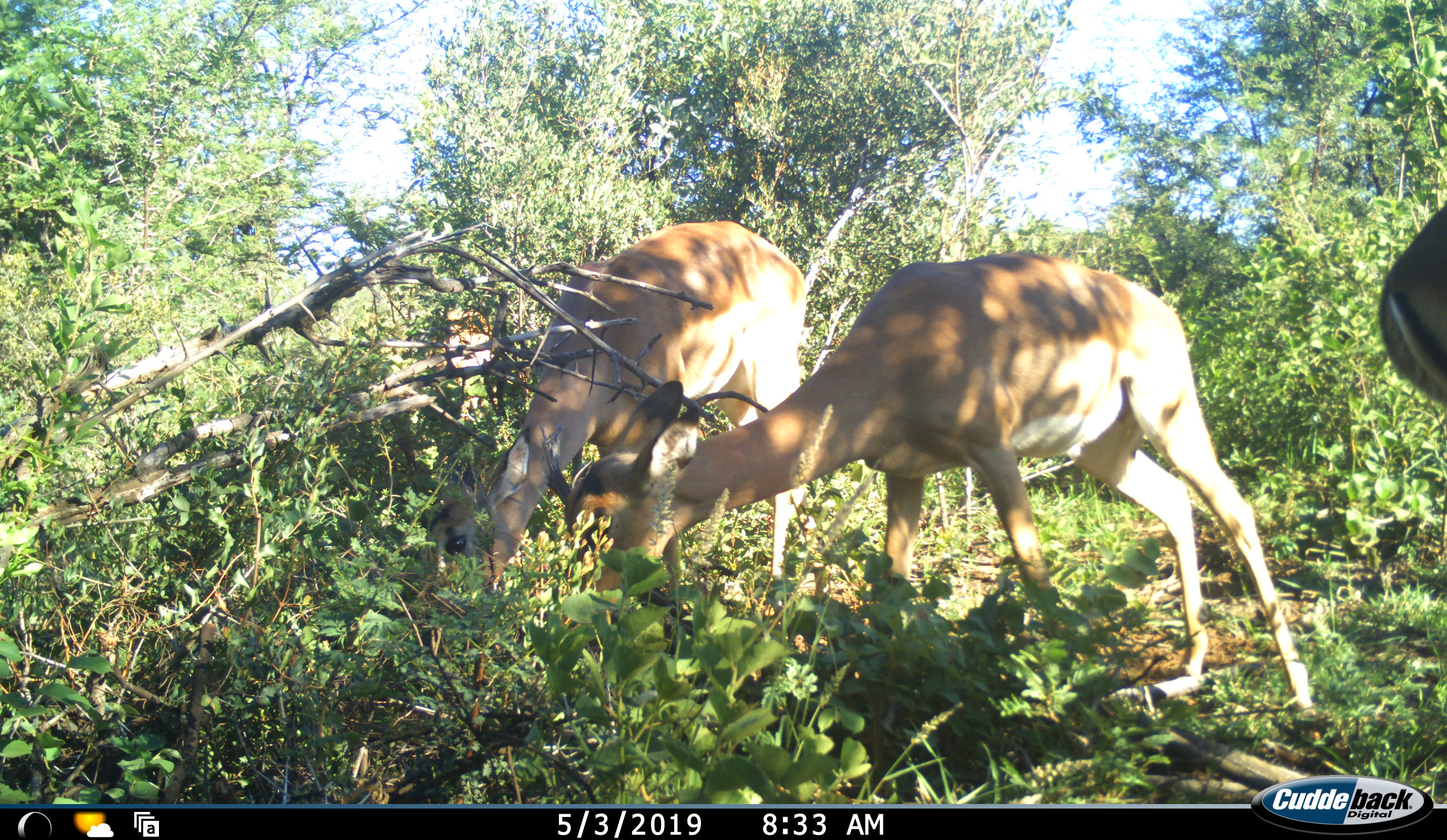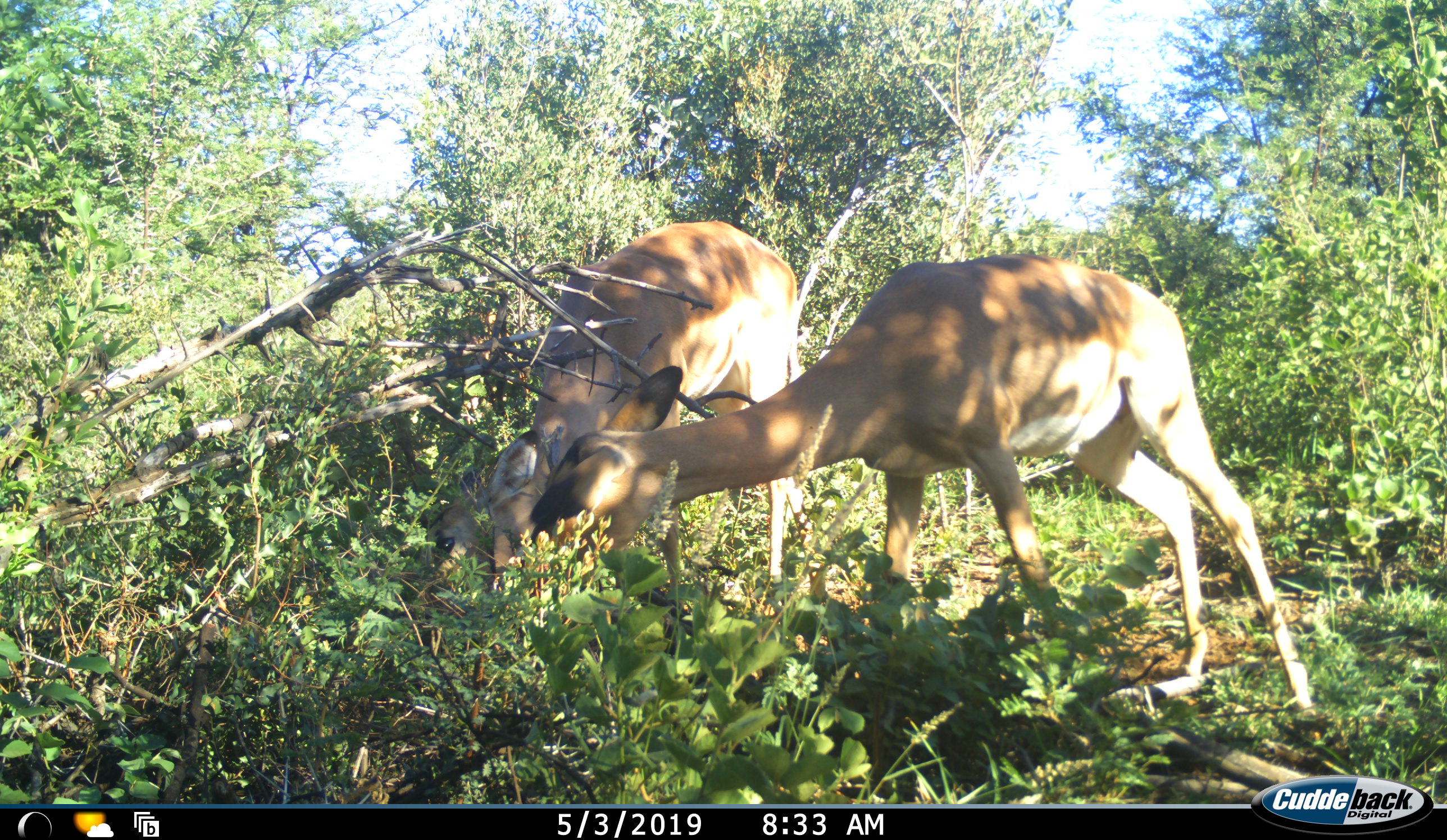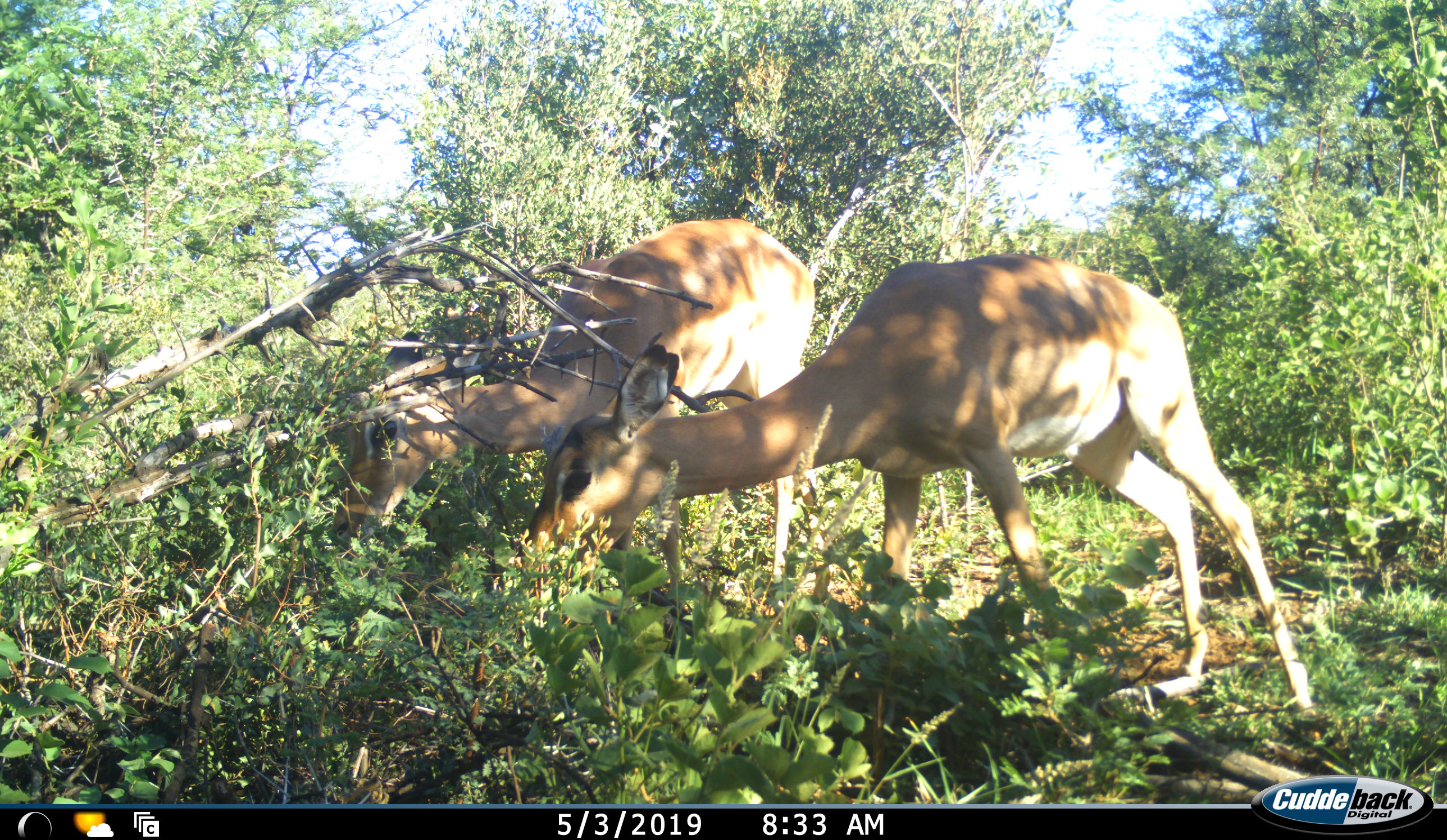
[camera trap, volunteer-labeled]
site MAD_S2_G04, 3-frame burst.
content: unidentified animal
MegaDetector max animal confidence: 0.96